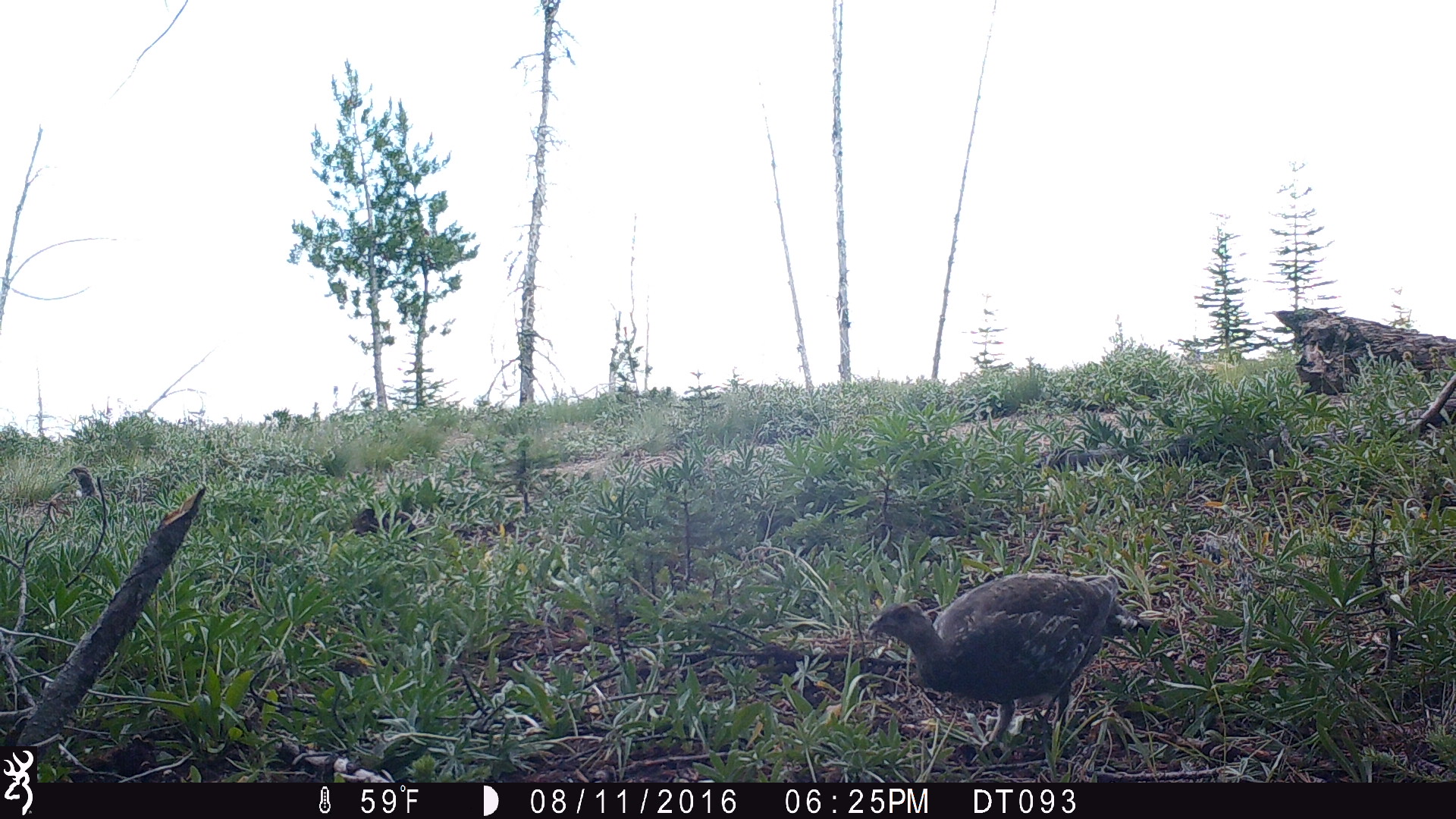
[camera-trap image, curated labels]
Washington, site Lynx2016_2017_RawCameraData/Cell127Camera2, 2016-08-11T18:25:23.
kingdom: Animalia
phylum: Chordata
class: Aves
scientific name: Aves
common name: birds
Aves (birds). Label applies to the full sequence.